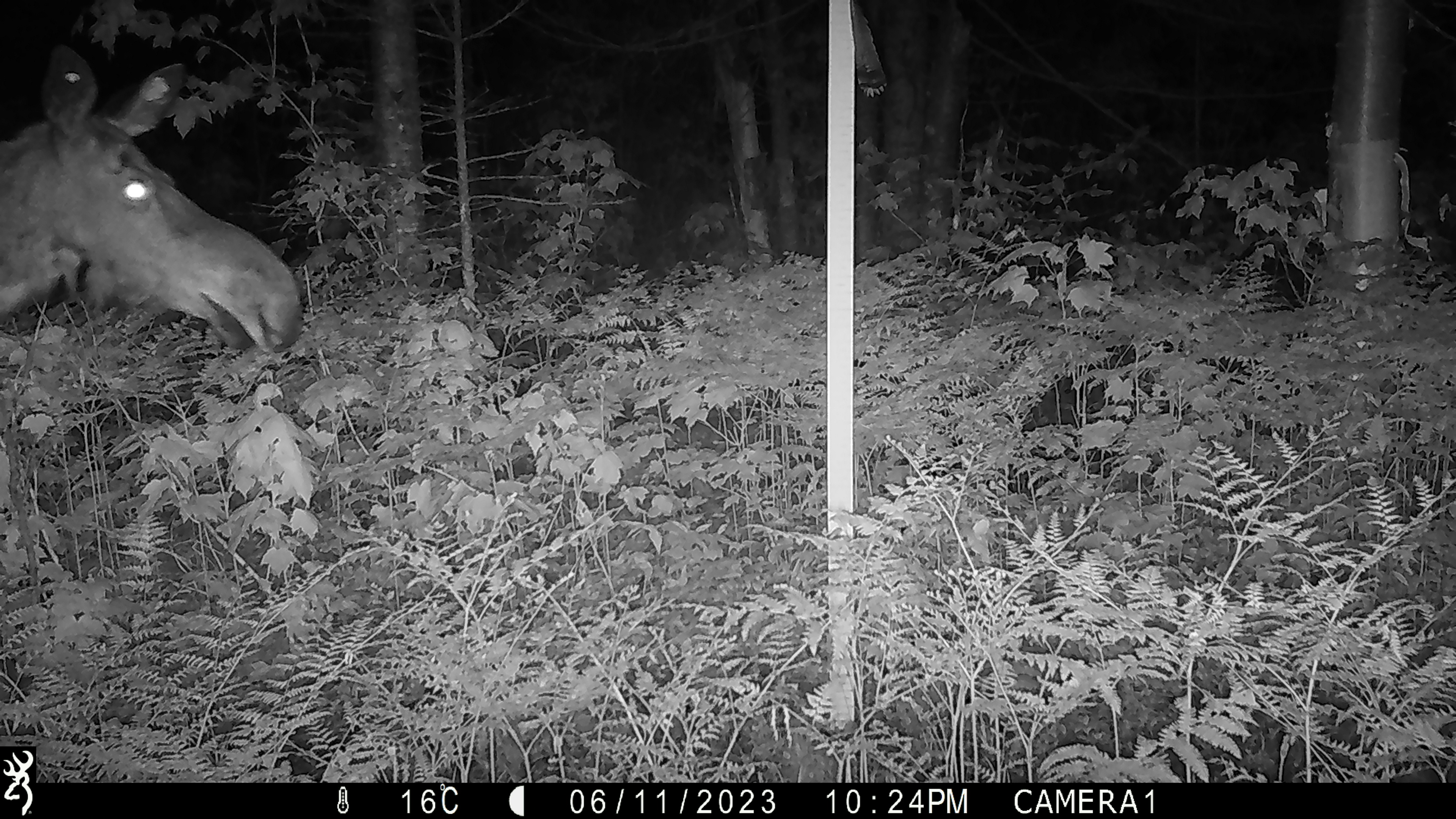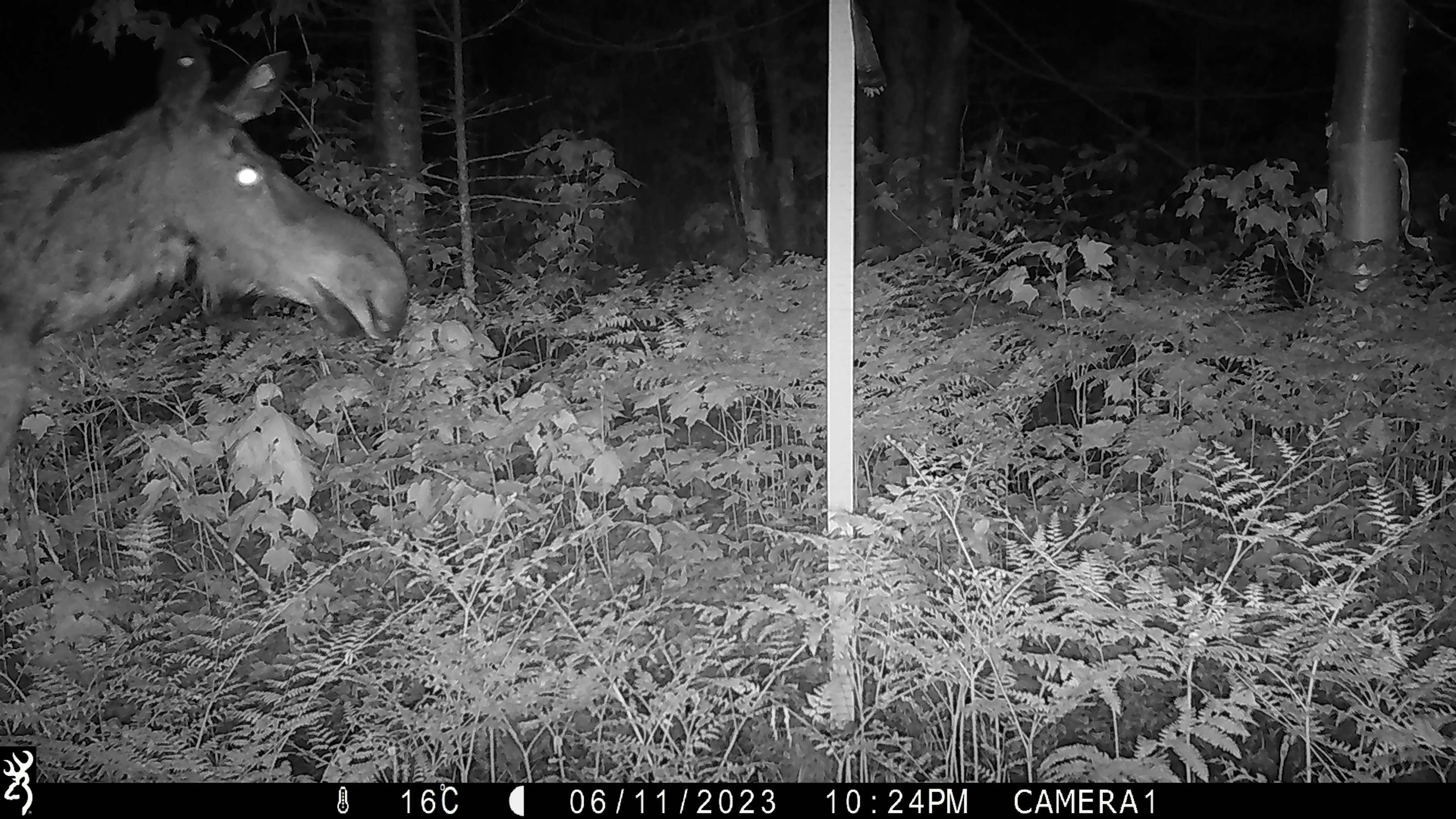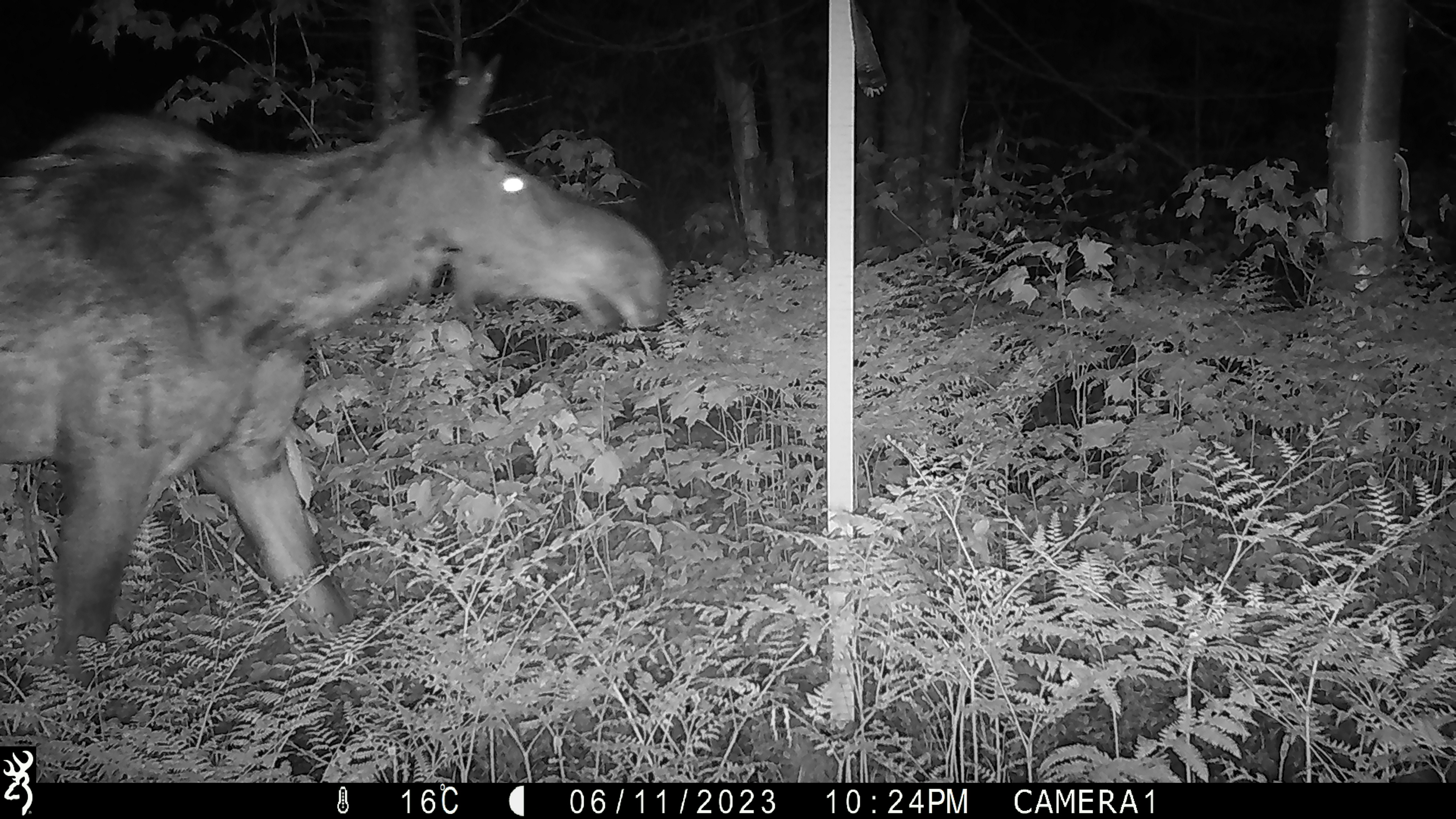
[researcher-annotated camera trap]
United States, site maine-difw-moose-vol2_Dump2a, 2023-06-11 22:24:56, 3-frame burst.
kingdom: Animalia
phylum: Chordata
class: Mammalia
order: Artiodactyla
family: Cervidae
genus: Alces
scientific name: Alces alces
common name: moose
Moose (Alces alces).